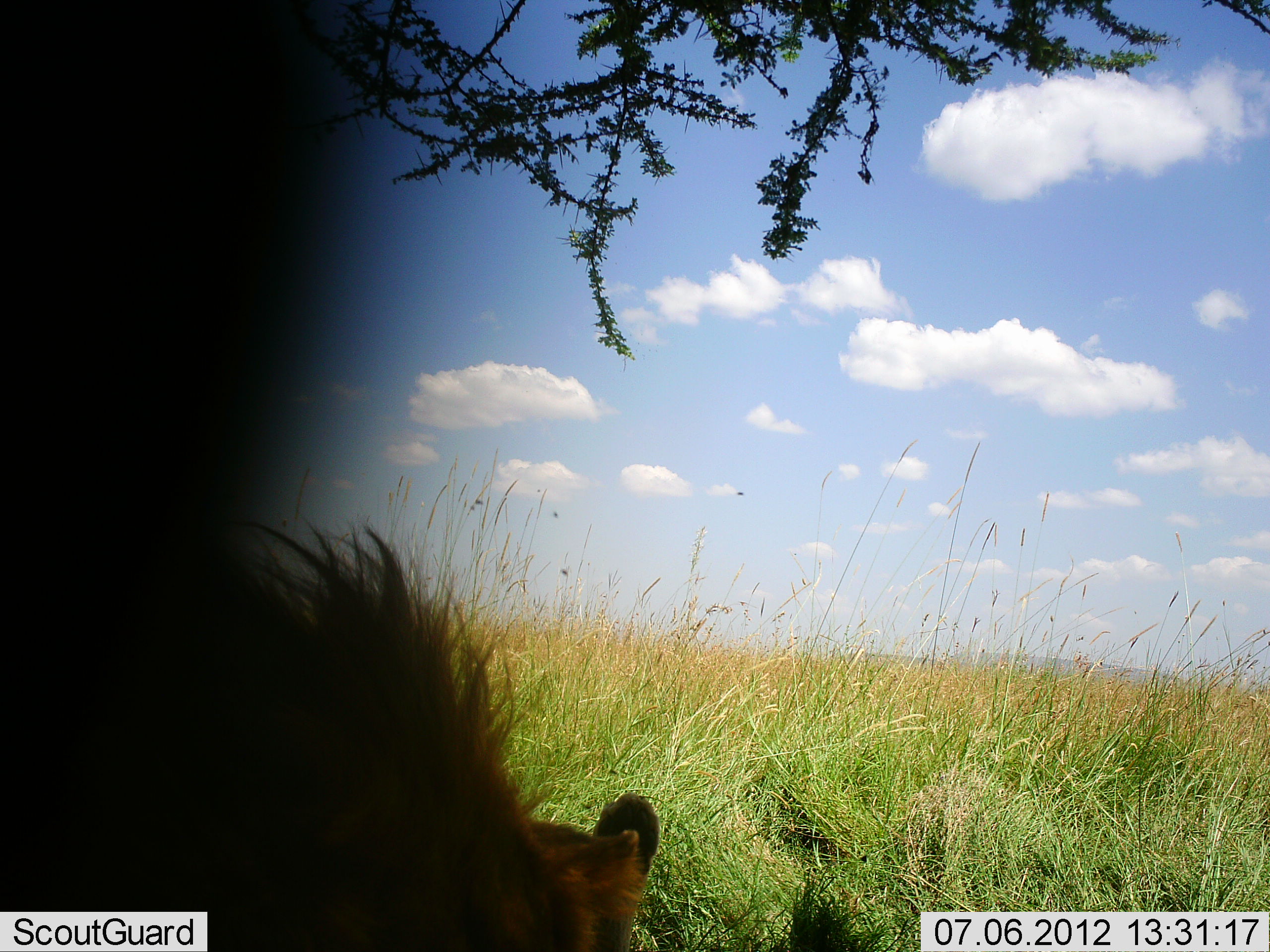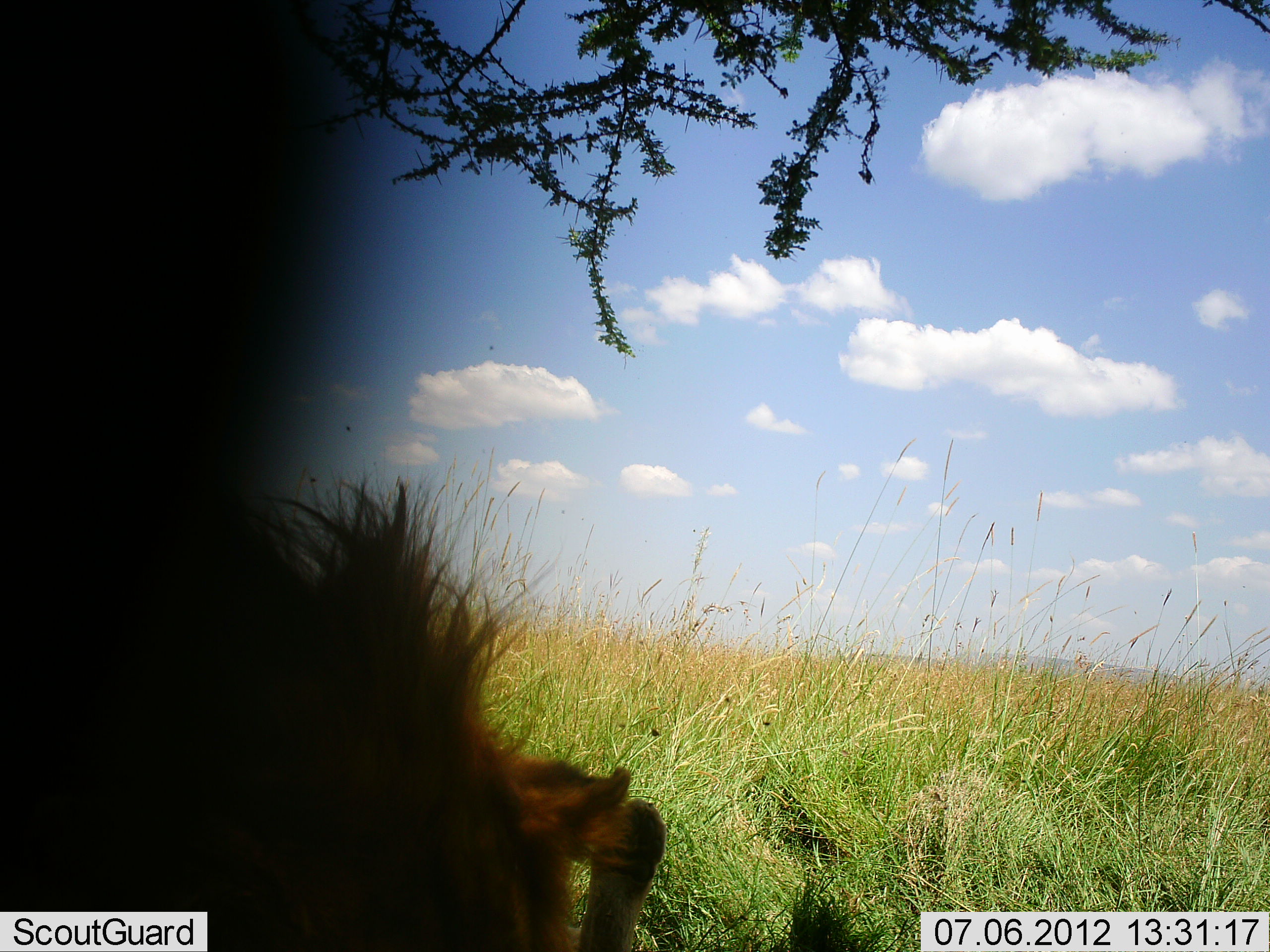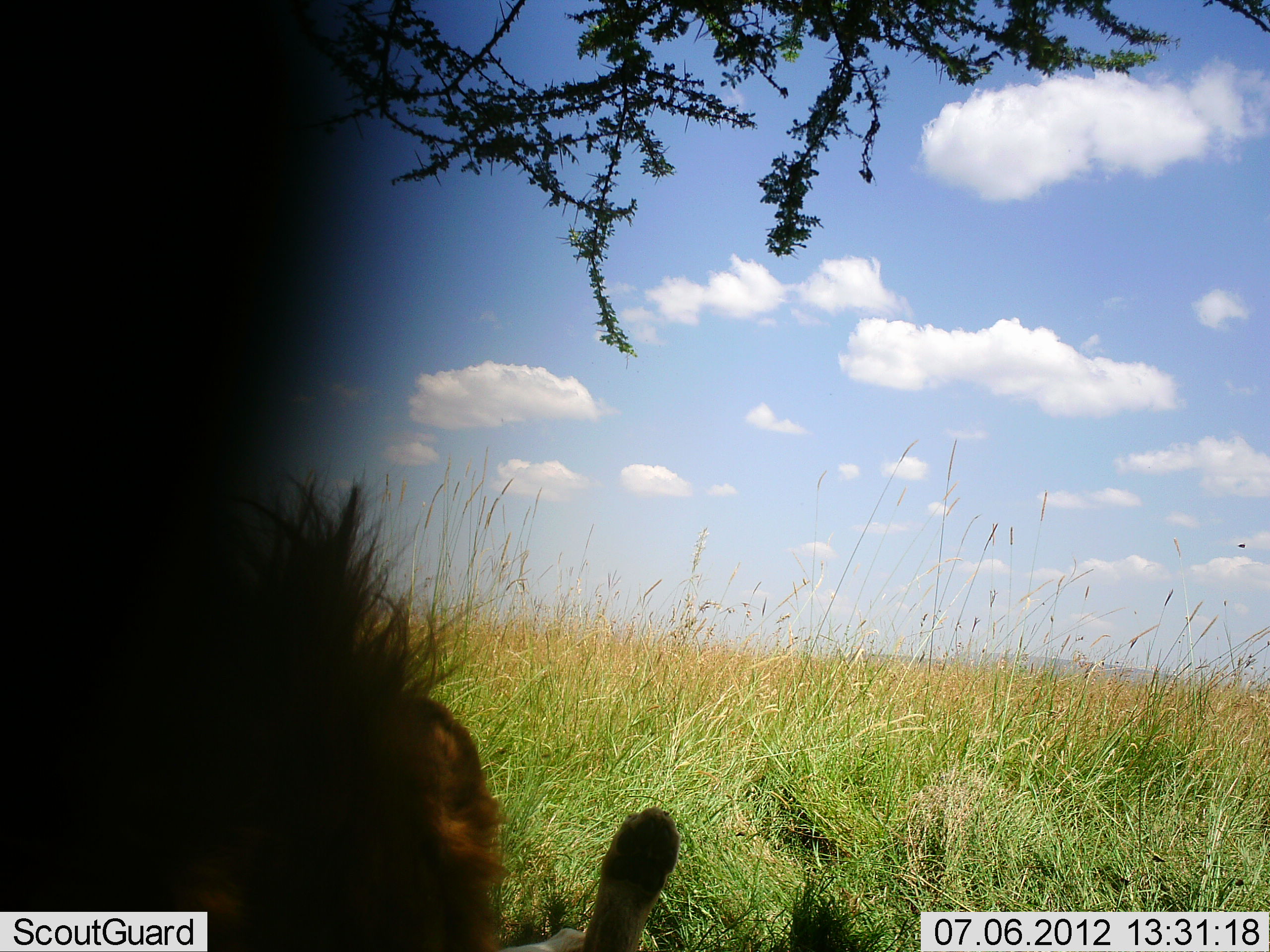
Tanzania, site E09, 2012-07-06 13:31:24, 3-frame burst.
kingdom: Animalia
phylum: Chordata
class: Mammalia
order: Carnivora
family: Felidae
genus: Panthera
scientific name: Panthera leo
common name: lion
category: lionmale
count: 1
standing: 0%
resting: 60%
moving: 20%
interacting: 20%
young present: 0%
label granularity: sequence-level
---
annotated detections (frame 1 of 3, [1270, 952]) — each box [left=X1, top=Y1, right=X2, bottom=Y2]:
animal: [left=1, top=0, right=659, bottom=952]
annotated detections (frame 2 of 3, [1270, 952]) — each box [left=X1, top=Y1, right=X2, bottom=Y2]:
animal: [left=0, top=0, right=667, bottom=952]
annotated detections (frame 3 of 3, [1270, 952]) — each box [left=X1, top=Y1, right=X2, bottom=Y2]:
animal: [left=0, top=0, right=680, bottom=951]